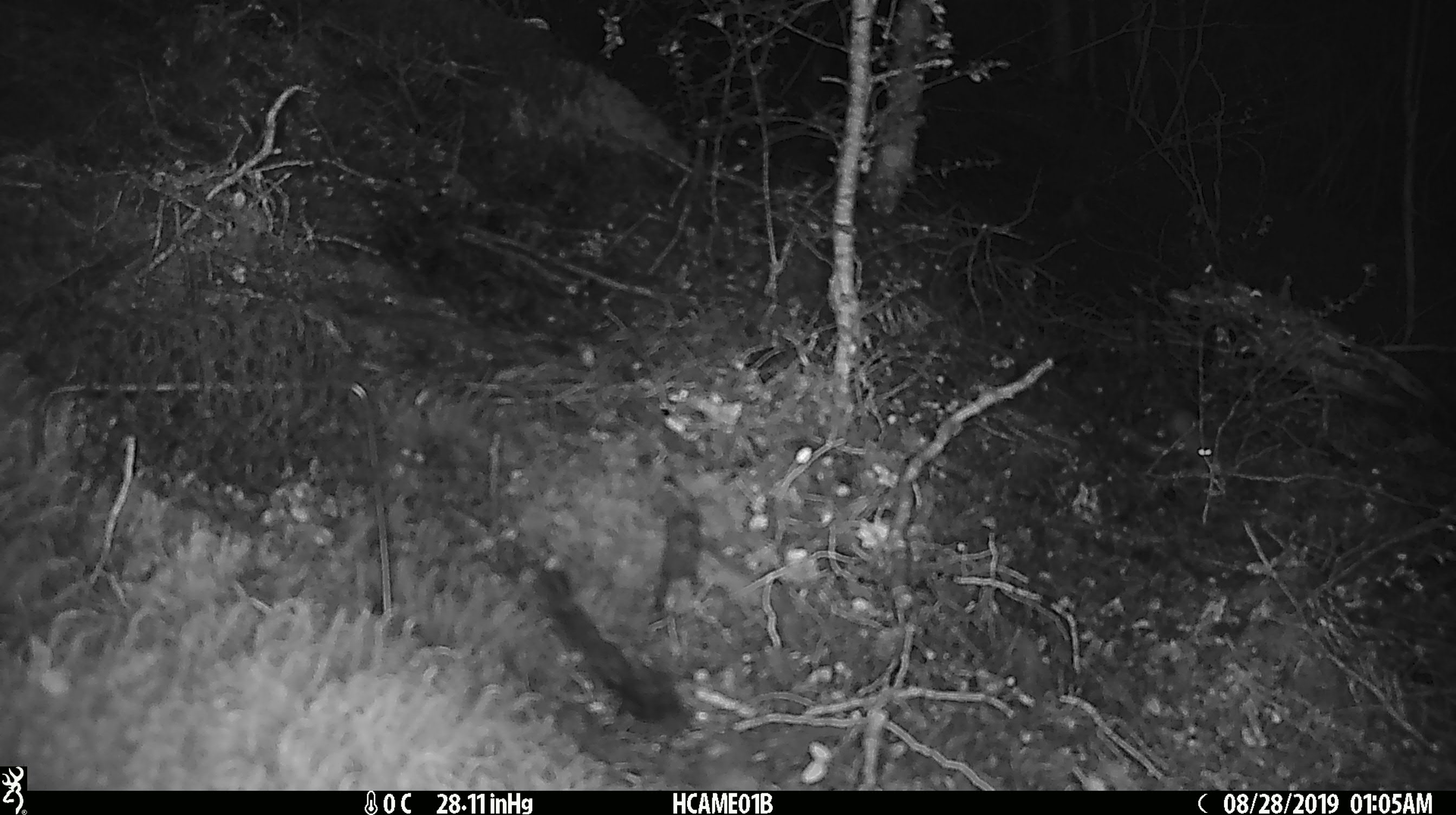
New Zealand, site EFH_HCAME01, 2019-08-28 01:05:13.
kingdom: Animalia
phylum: Chordata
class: Mammalia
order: Rodentia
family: Muridae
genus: Mus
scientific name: Mus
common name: mouse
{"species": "mouse (Mus)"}